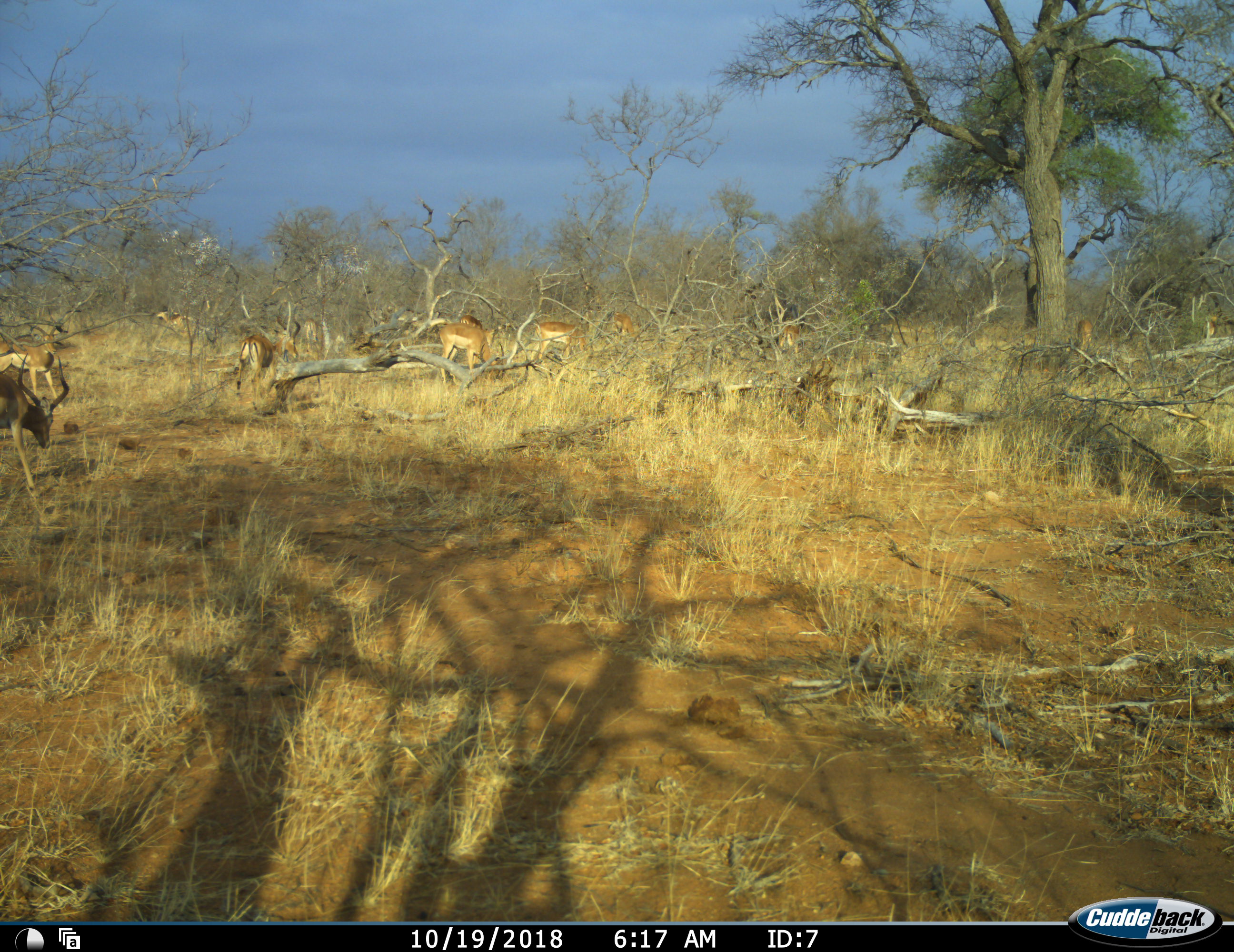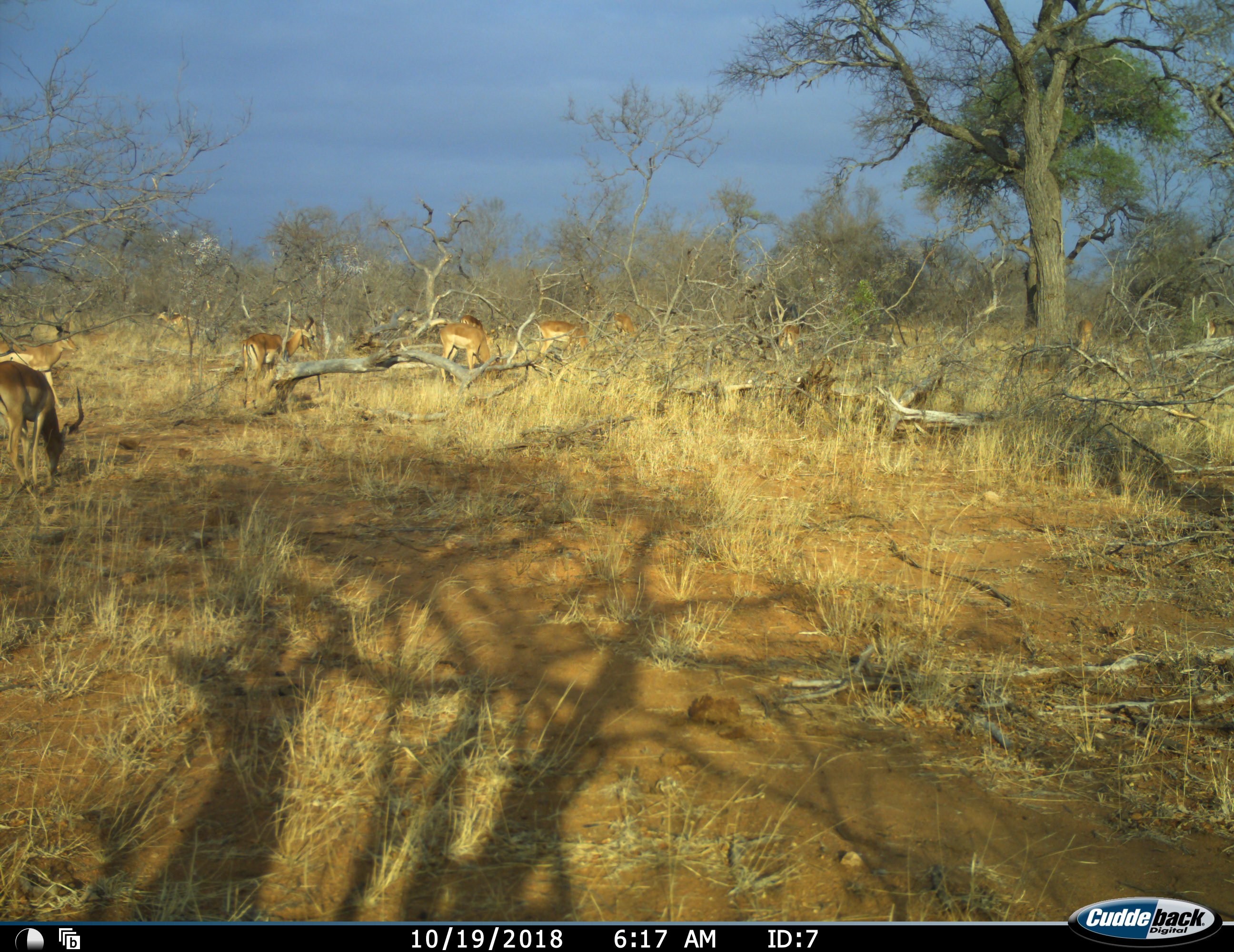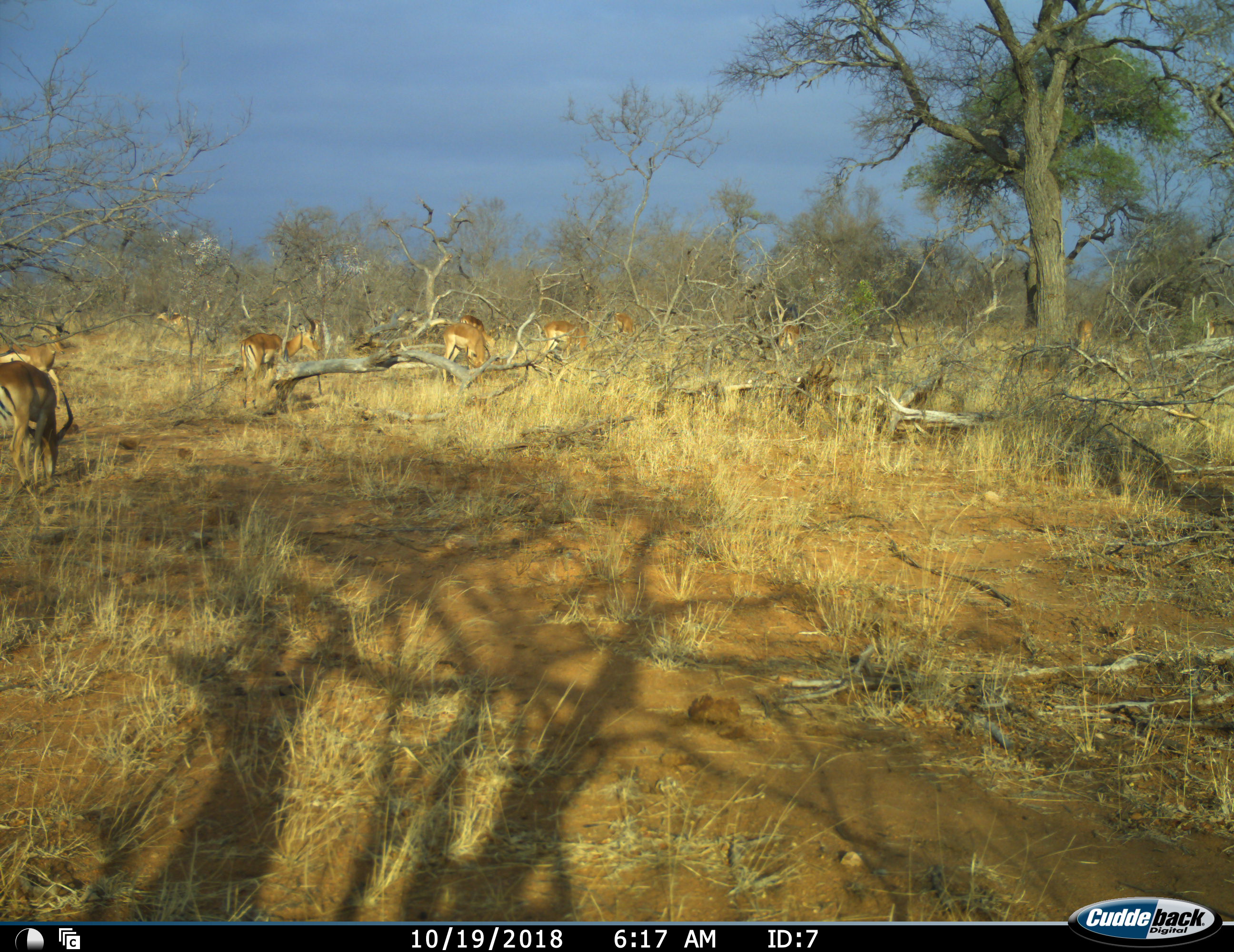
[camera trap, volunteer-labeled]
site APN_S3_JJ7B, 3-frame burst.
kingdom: Animalia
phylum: Chordata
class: Mammalia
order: Artiodactyla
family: Bovidae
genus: Aepyceros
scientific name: Aepyceros melampus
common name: impala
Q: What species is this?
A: Impala (Aepyceros melampus).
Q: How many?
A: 11-50.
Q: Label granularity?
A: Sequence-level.